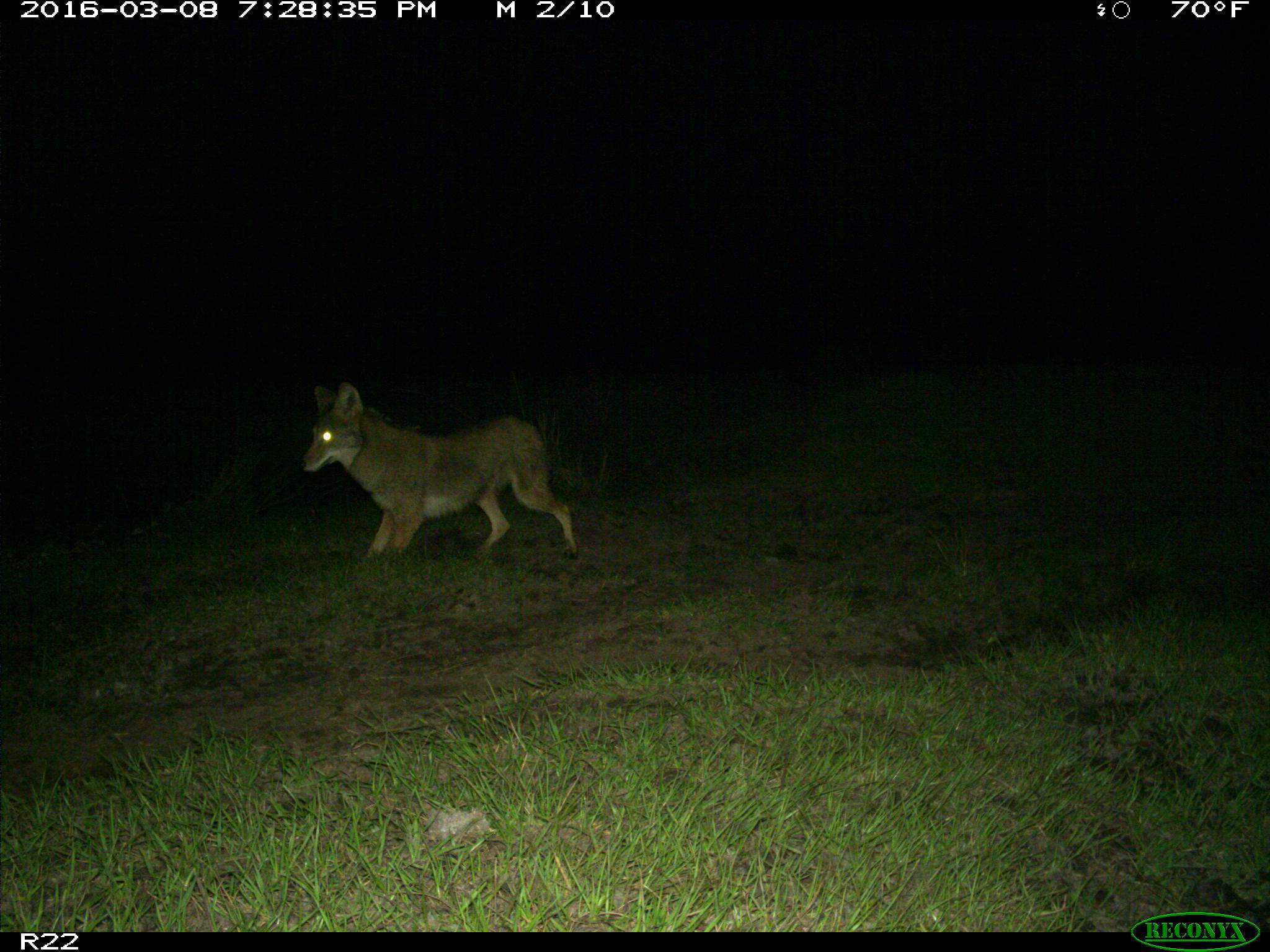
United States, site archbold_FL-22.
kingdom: Animalia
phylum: Chordata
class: Mammalia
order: Carnivora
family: Canidae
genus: Canis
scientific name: Canis latrans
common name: coyote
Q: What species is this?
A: Canis latrans (coyote).